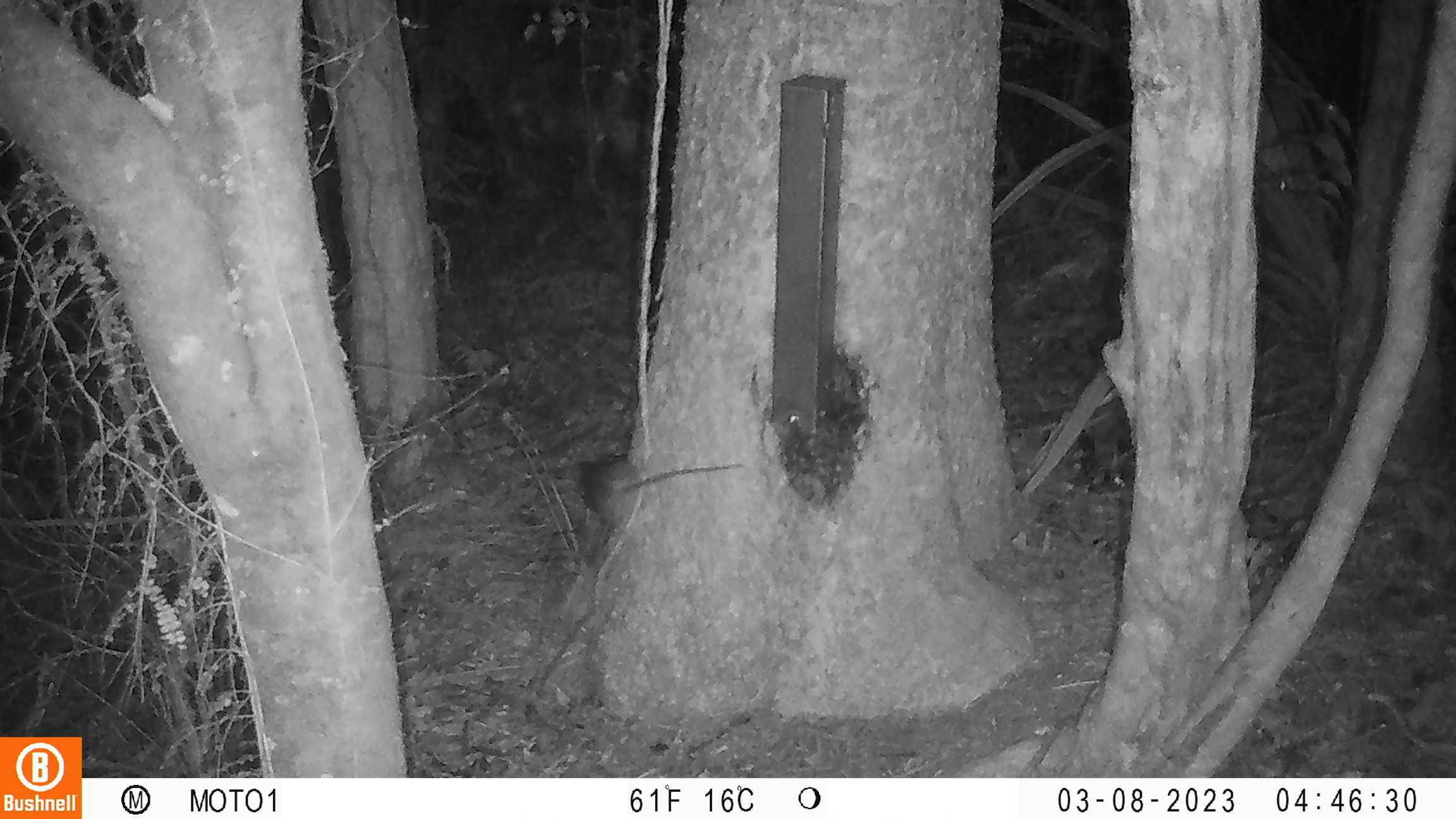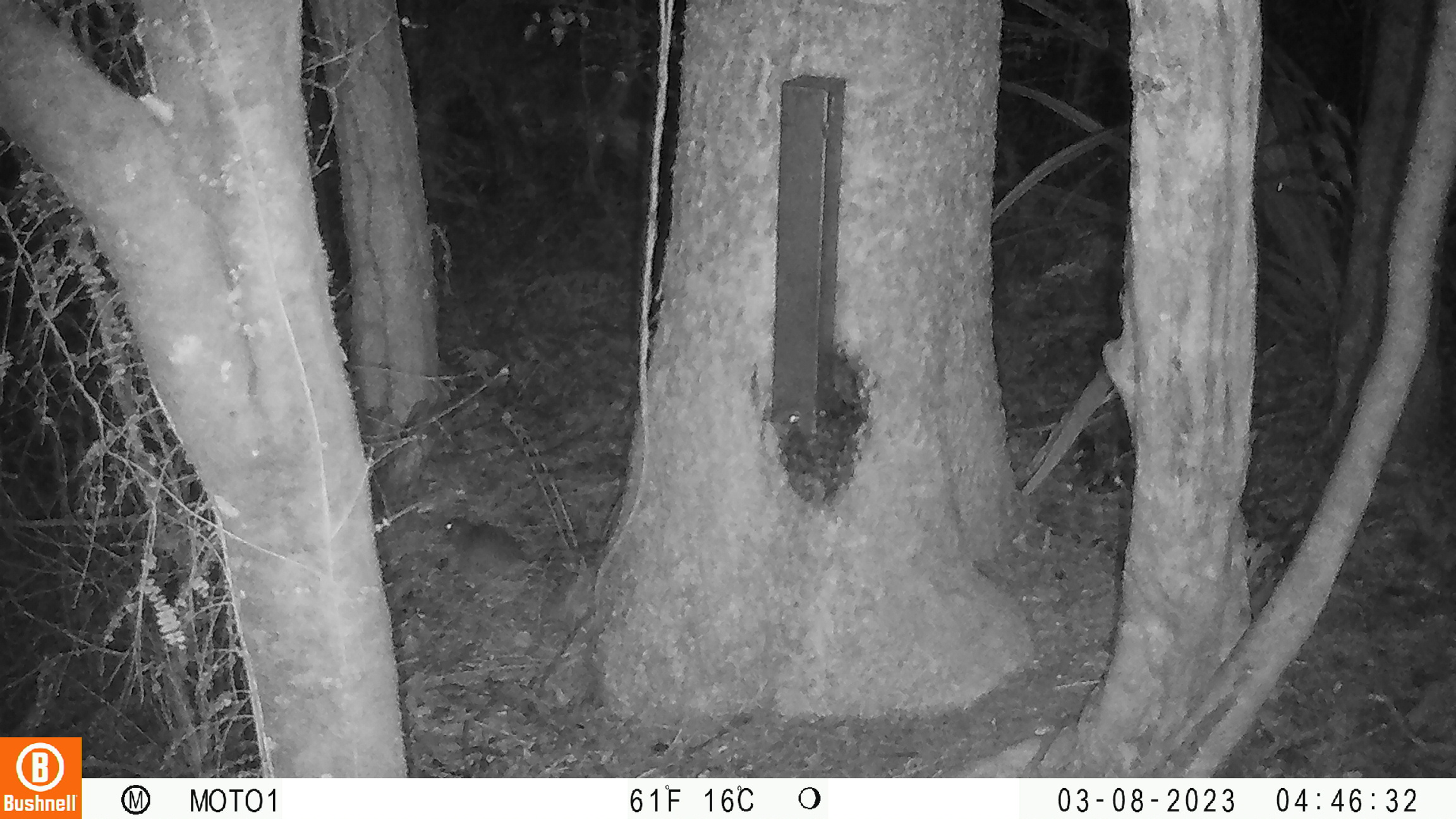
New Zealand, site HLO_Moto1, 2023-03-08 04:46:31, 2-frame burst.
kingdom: Animalia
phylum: Chordata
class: Mammalia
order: Rodentia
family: Muridae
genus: Rattus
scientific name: Rattus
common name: rat